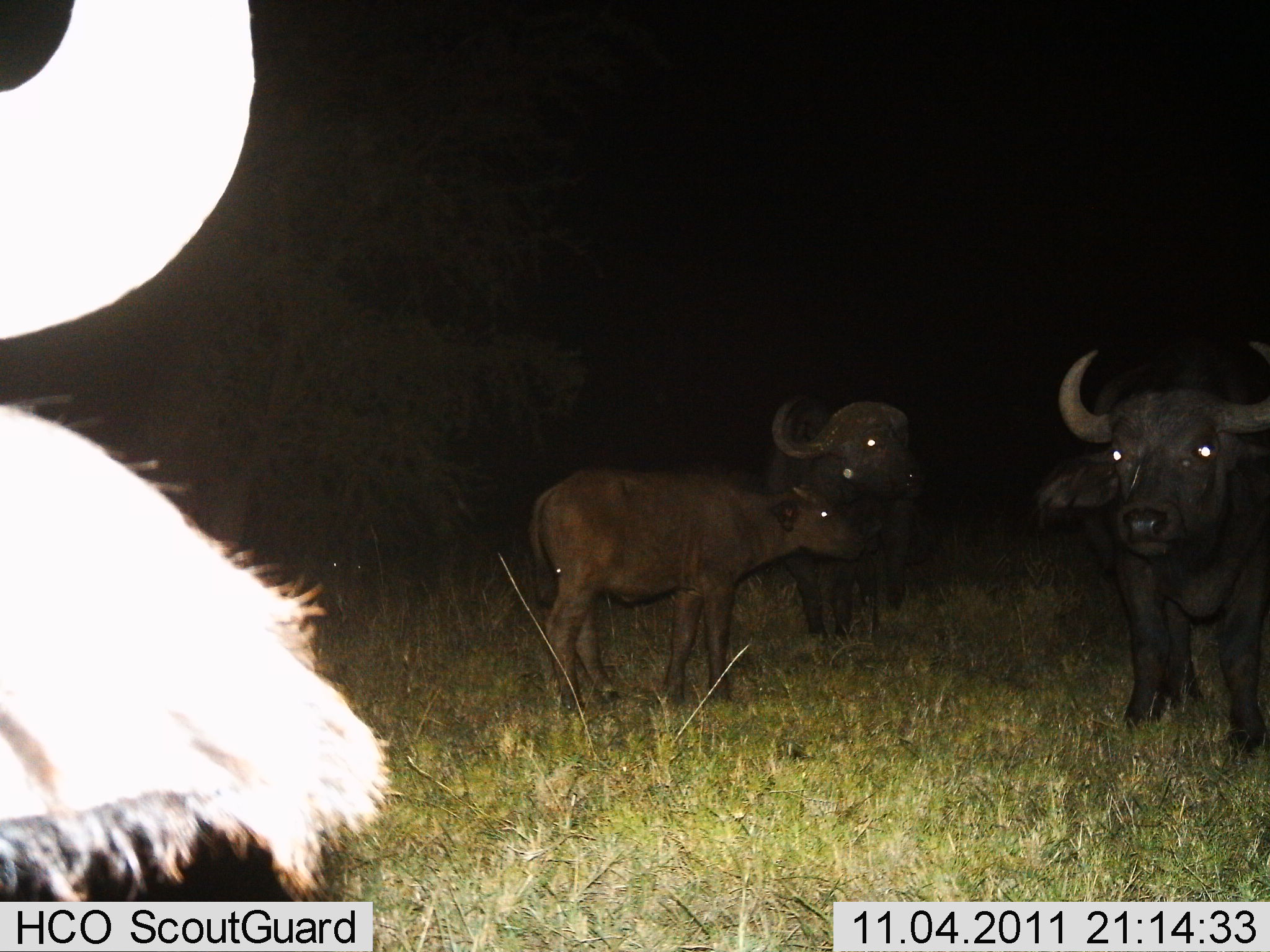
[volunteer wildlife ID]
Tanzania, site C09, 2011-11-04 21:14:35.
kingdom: Animalia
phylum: Chordata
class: Mammalia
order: Artiodactyla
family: Bovidae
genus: Syncerus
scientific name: Syncerus caffer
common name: cape buffalo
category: buffalo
Buffalo (cape buffalo) (Syncerus caffer), count 4. Behavior (volunteer vote fractions): standing 100%, resting 8%, moving 0%, interacting 8%. Young present (vote fraction): 100%. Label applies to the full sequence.